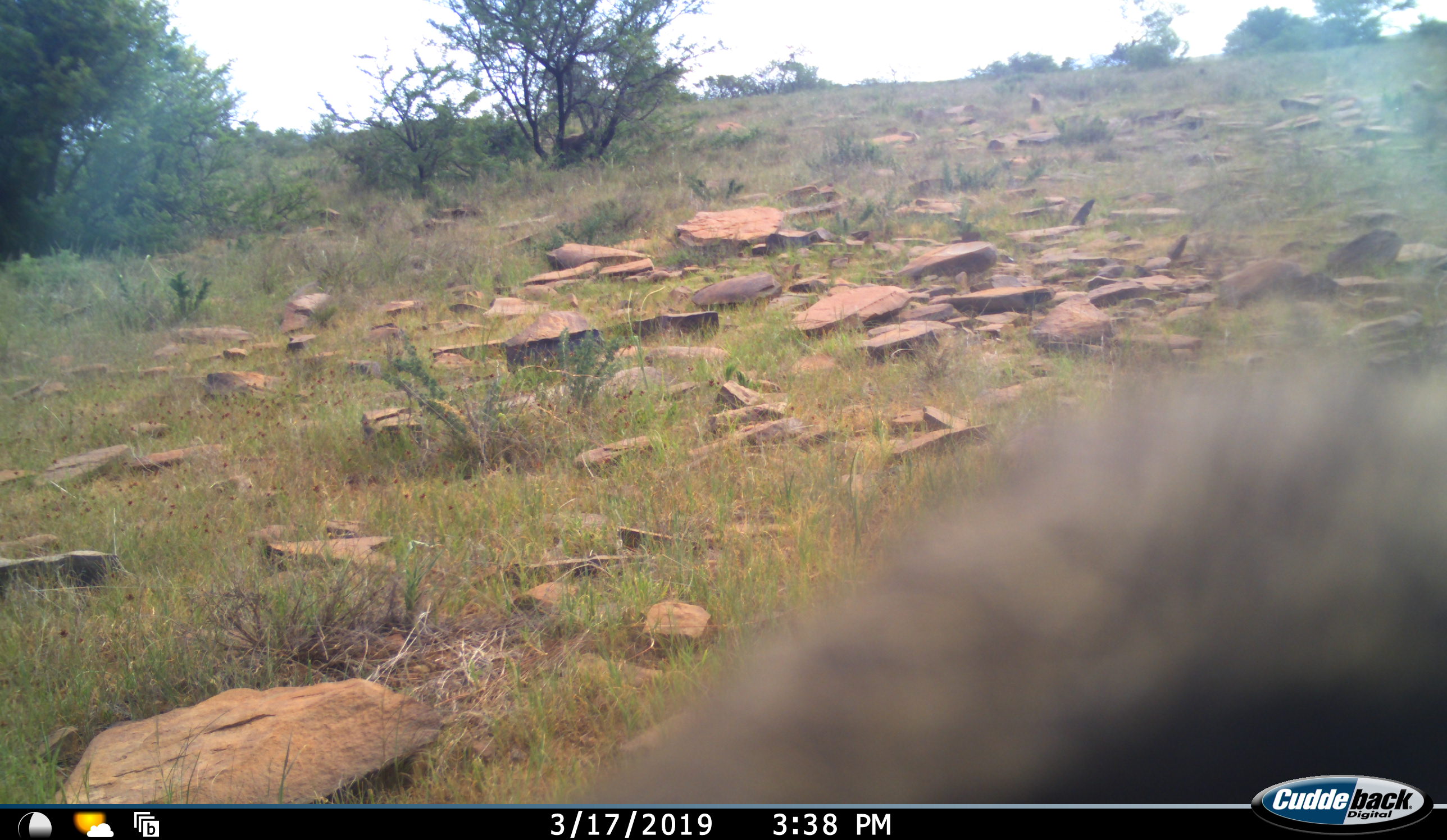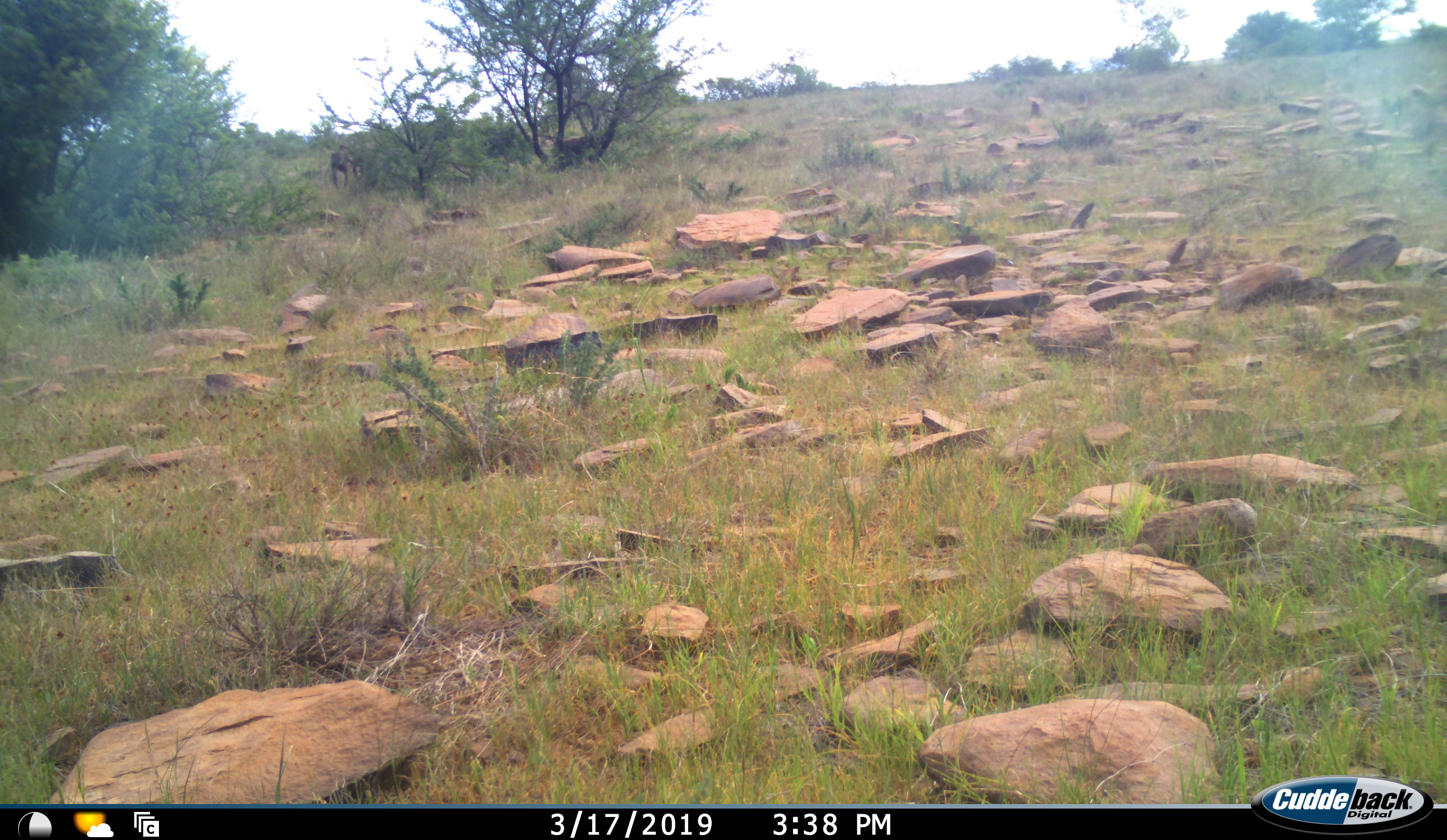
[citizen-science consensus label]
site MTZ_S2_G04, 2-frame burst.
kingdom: Animalia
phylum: Chordata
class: Mammalia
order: Primates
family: Cercopithecidae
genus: Papio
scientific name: Papio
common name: baboon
Baboon (Papio), count 2. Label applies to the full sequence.